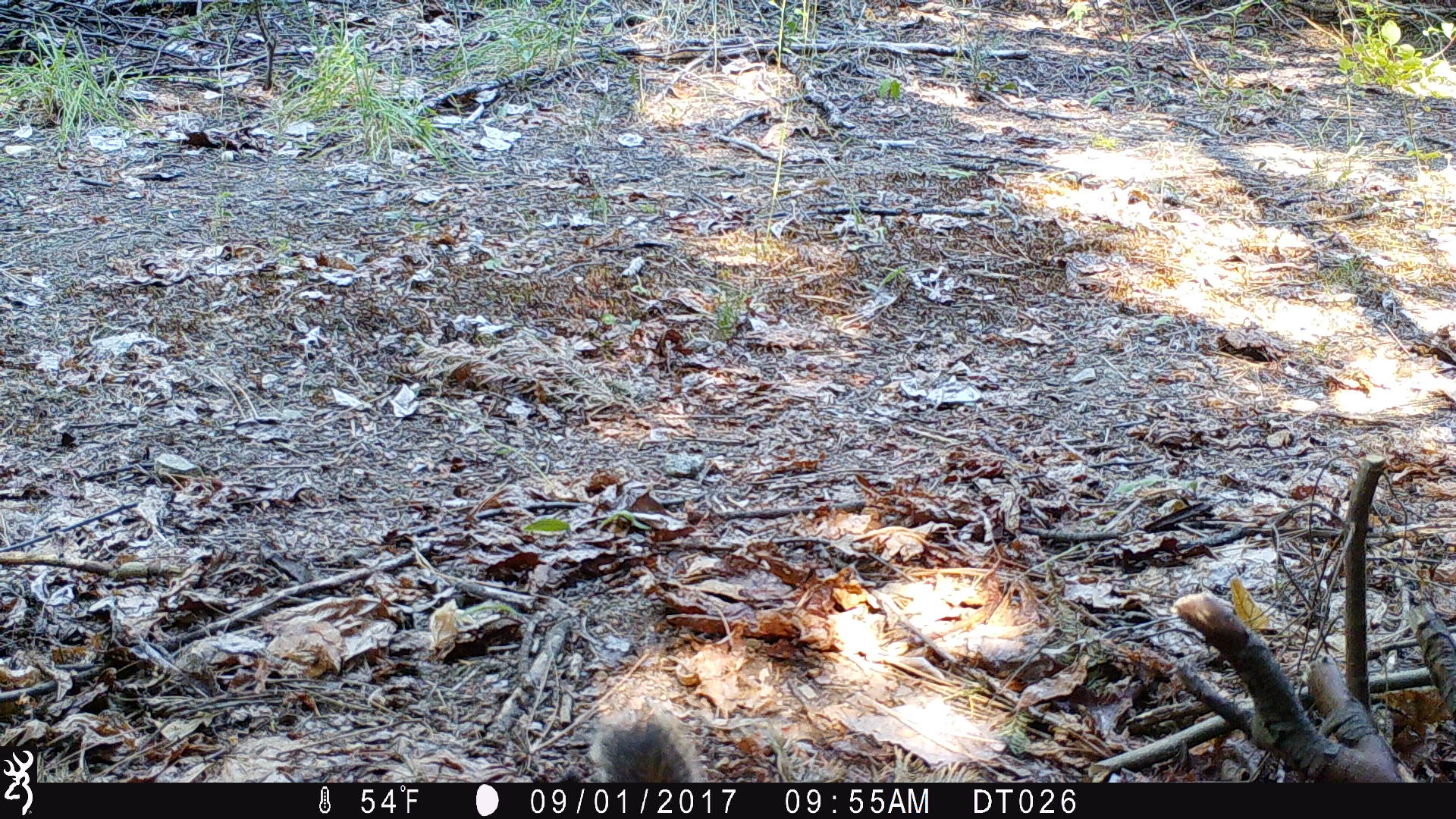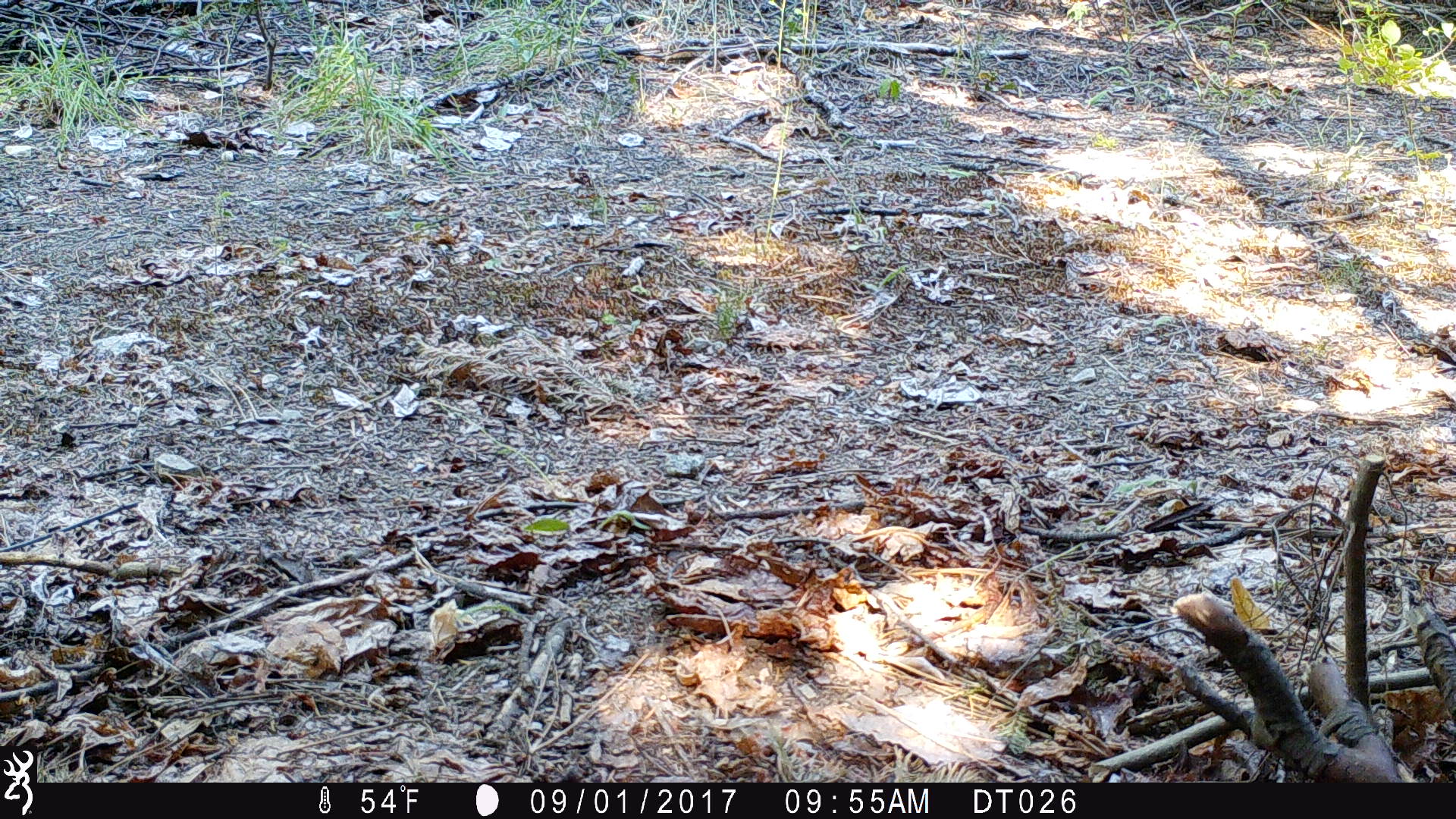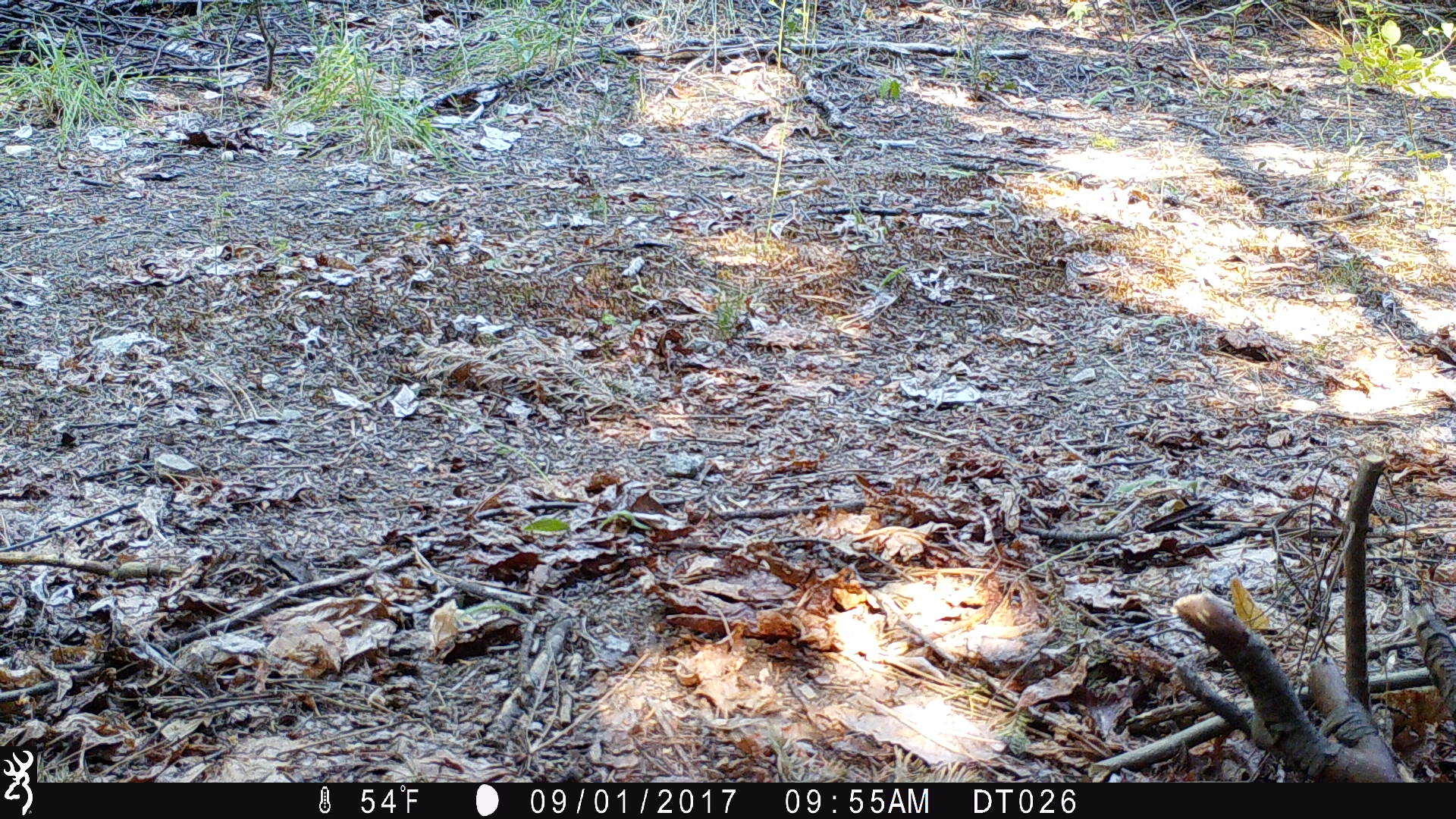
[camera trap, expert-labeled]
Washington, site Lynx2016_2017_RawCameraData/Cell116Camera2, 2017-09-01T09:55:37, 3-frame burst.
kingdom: Animalia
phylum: Chordata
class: Mammalia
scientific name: Mammalia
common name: small mammal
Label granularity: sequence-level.